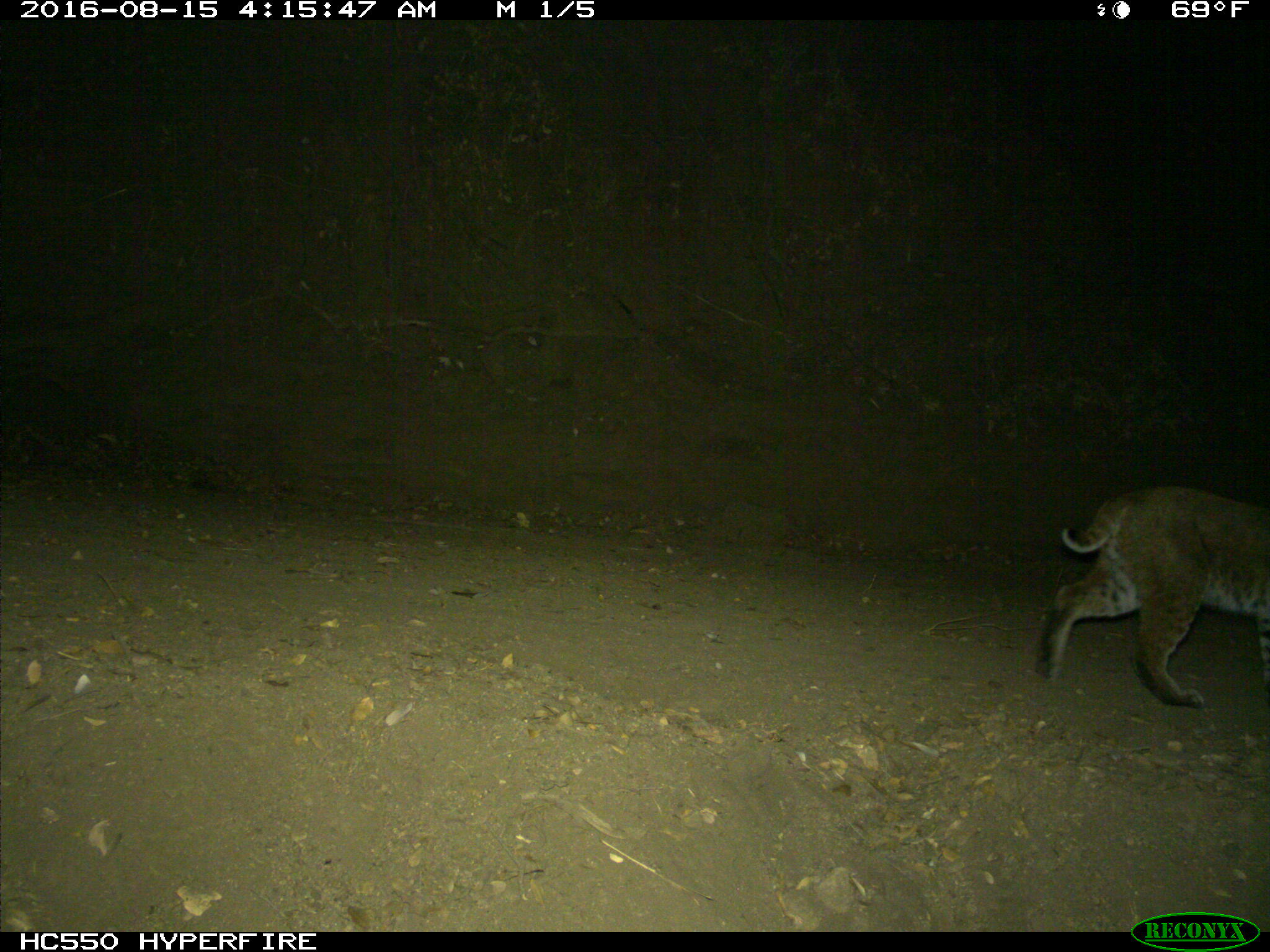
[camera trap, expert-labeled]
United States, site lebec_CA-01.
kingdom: Animalia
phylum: Chordata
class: Mammalia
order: Carnivora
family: Felidae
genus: Lynx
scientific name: Lynx rufus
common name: bobcat